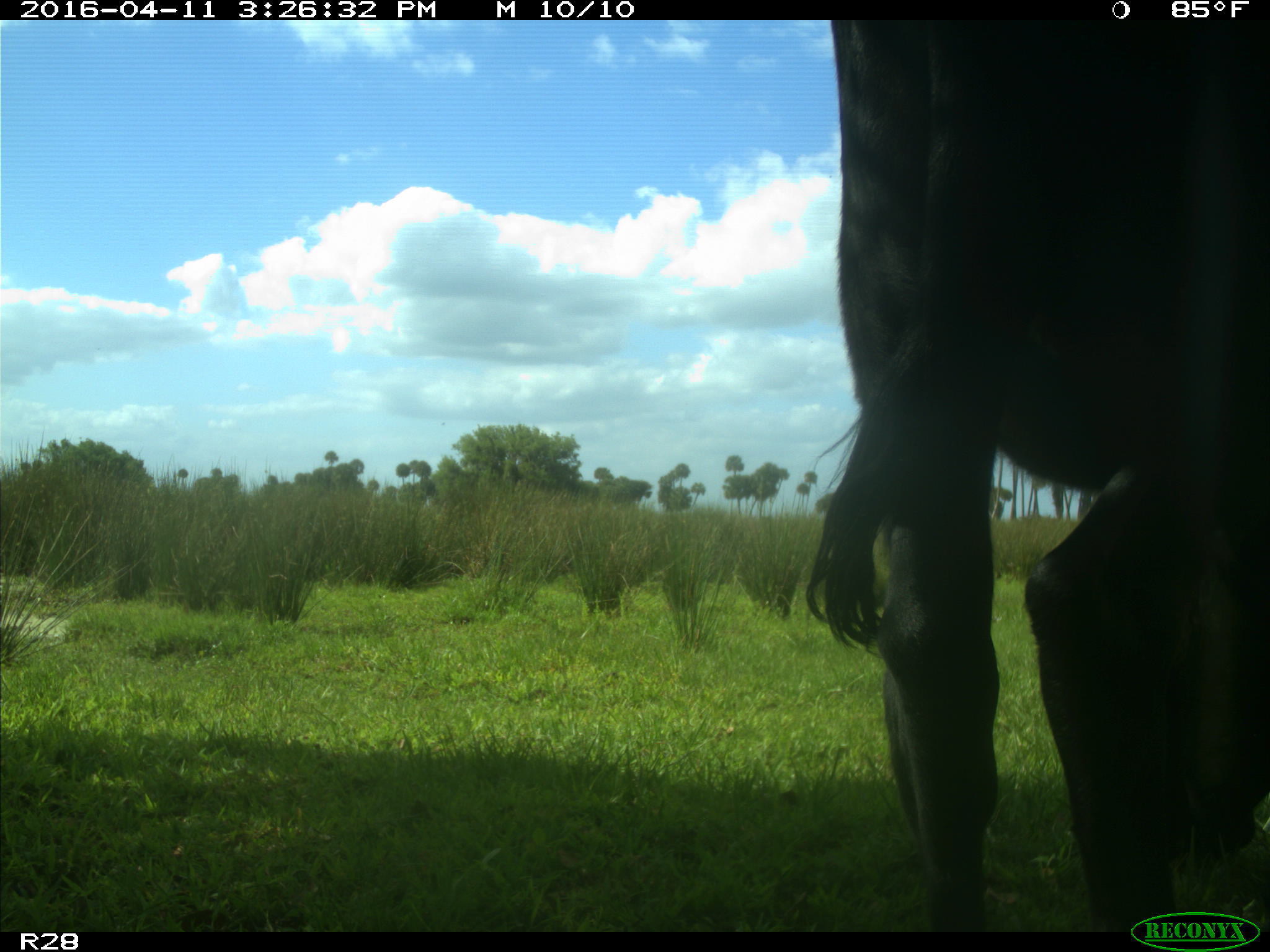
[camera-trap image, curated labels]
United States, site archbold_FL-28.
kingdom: Animalia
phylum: Chordata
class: Mammalia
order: Artiodactyla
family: Bovidae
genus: Bos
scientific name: Bos taurus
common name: domestic cow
Bos taurus (domestic cow).